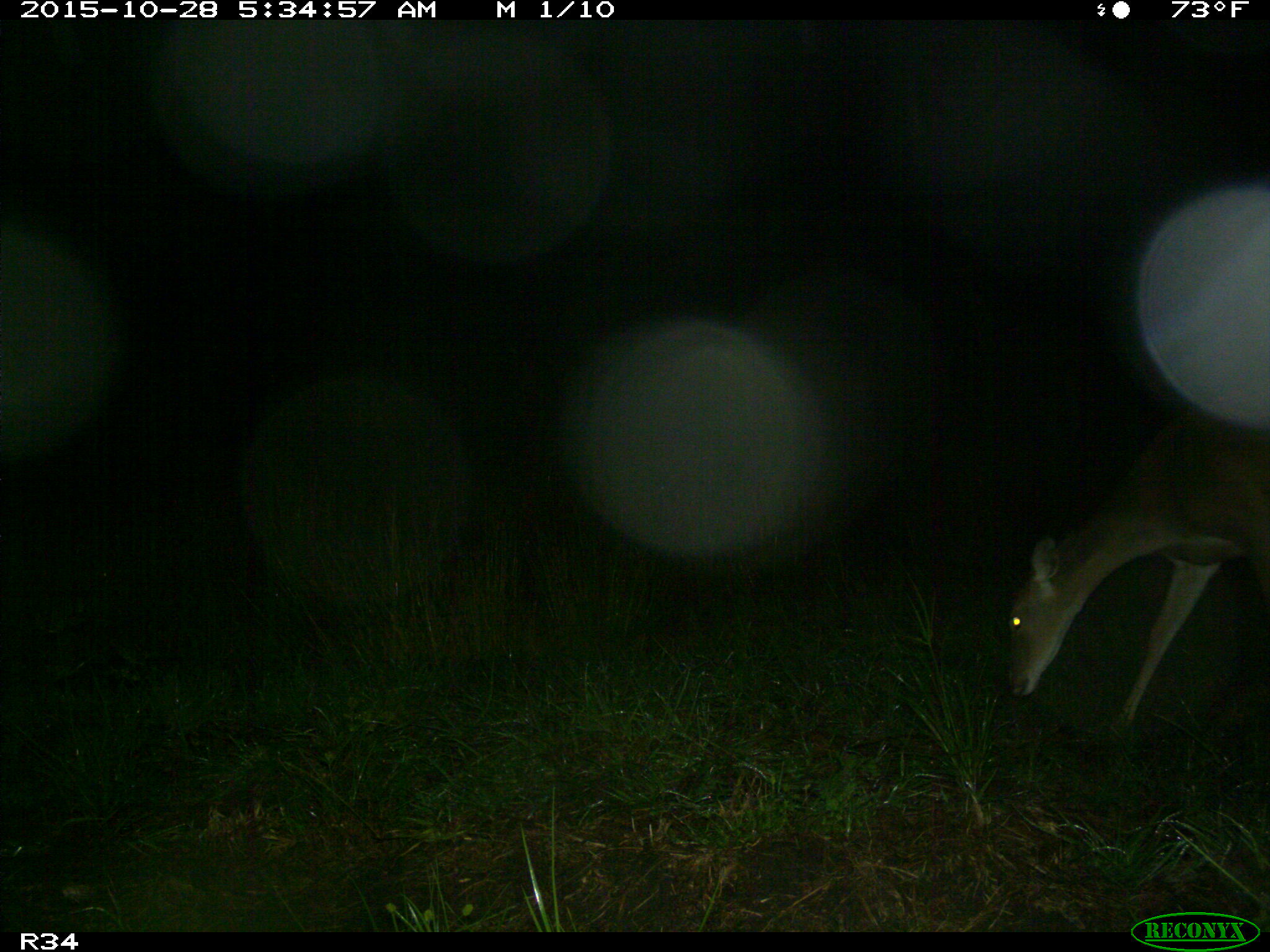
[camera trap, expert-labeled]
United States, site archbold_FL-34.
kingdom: Animalia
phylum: Chordata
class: Mammalia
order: Artiodactyla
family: Cervidae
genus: Odocoileus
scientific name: Odocoileus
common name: deer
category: unidentified deer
Unidentified deer (deer) (Odocoileus).